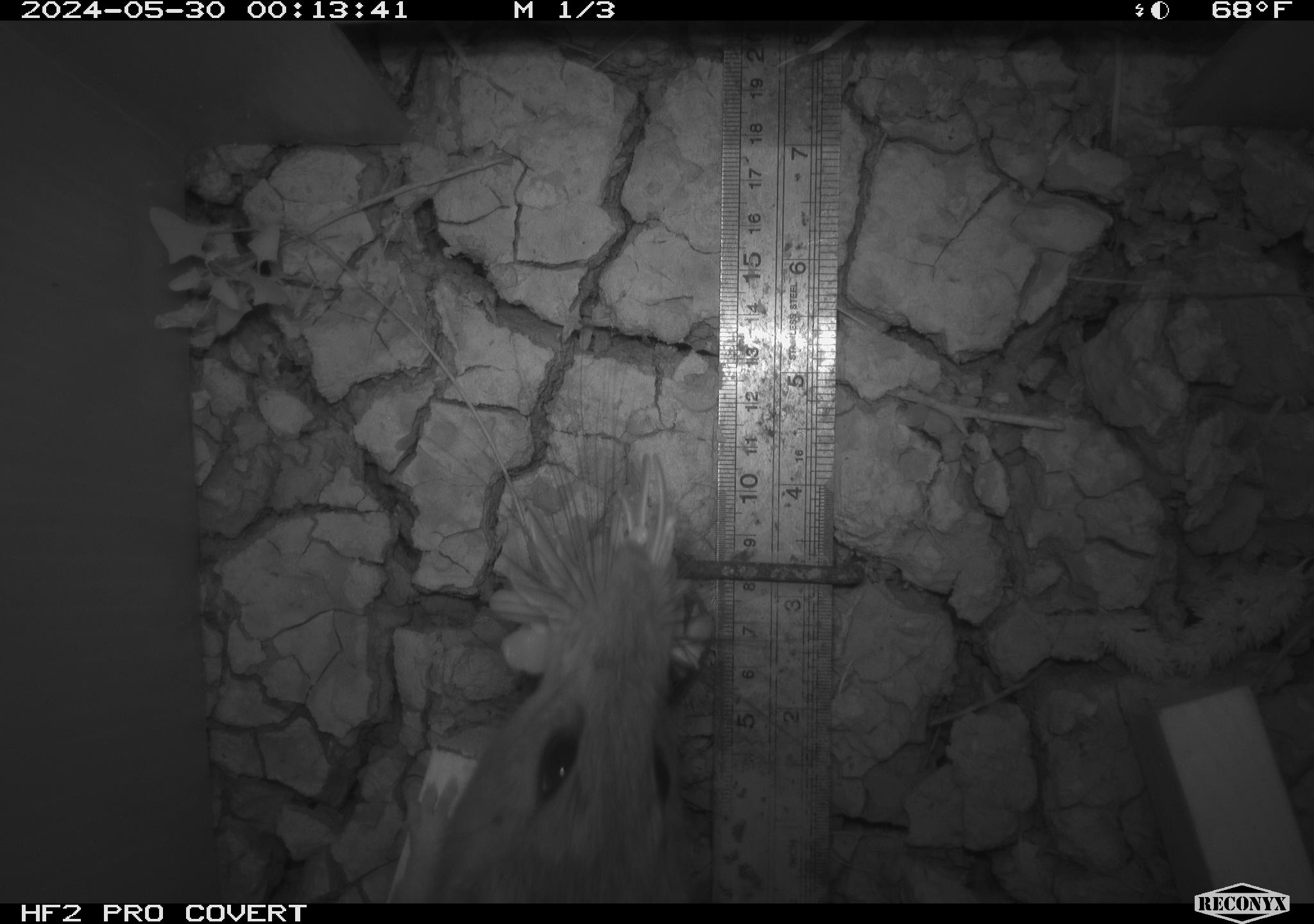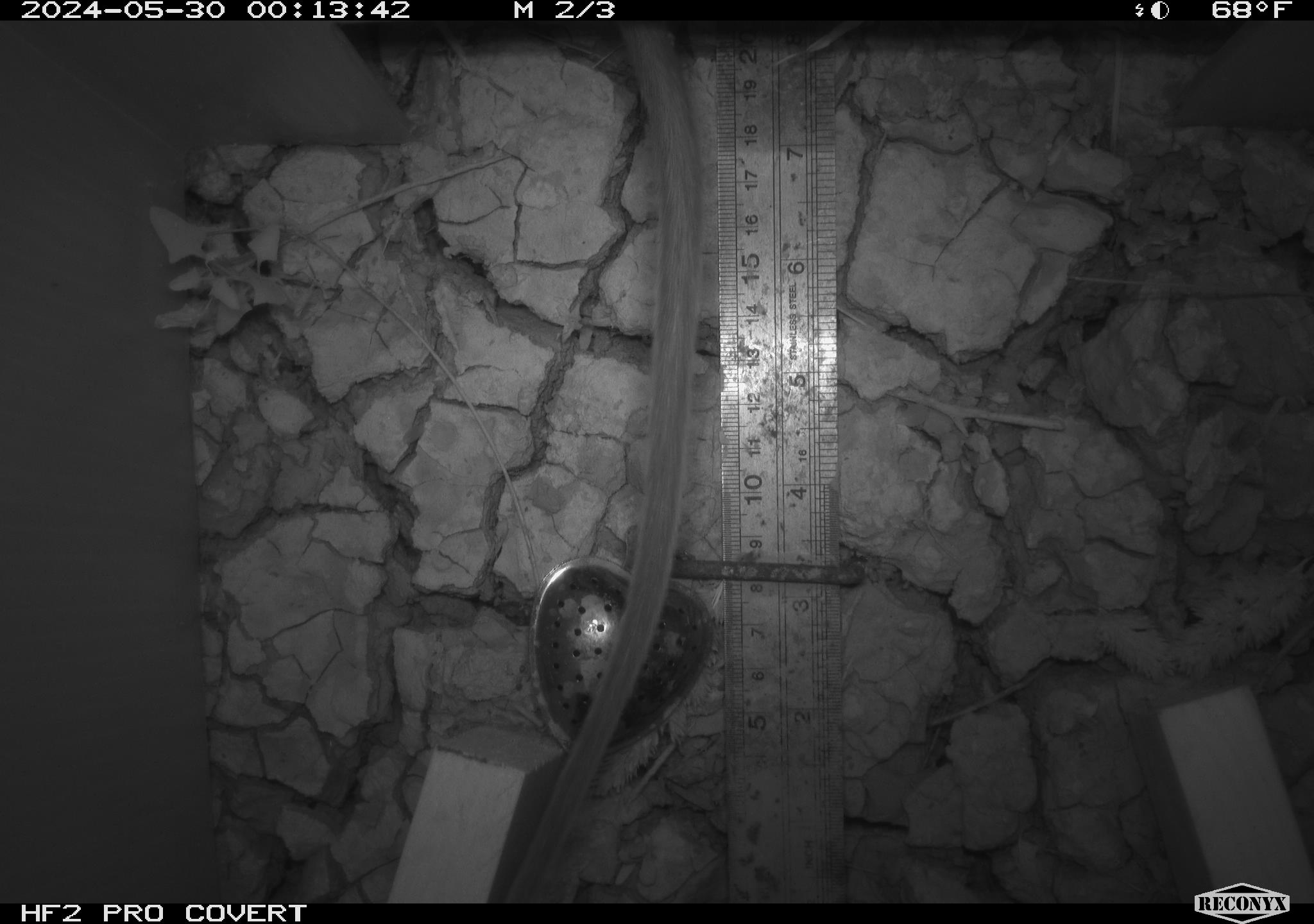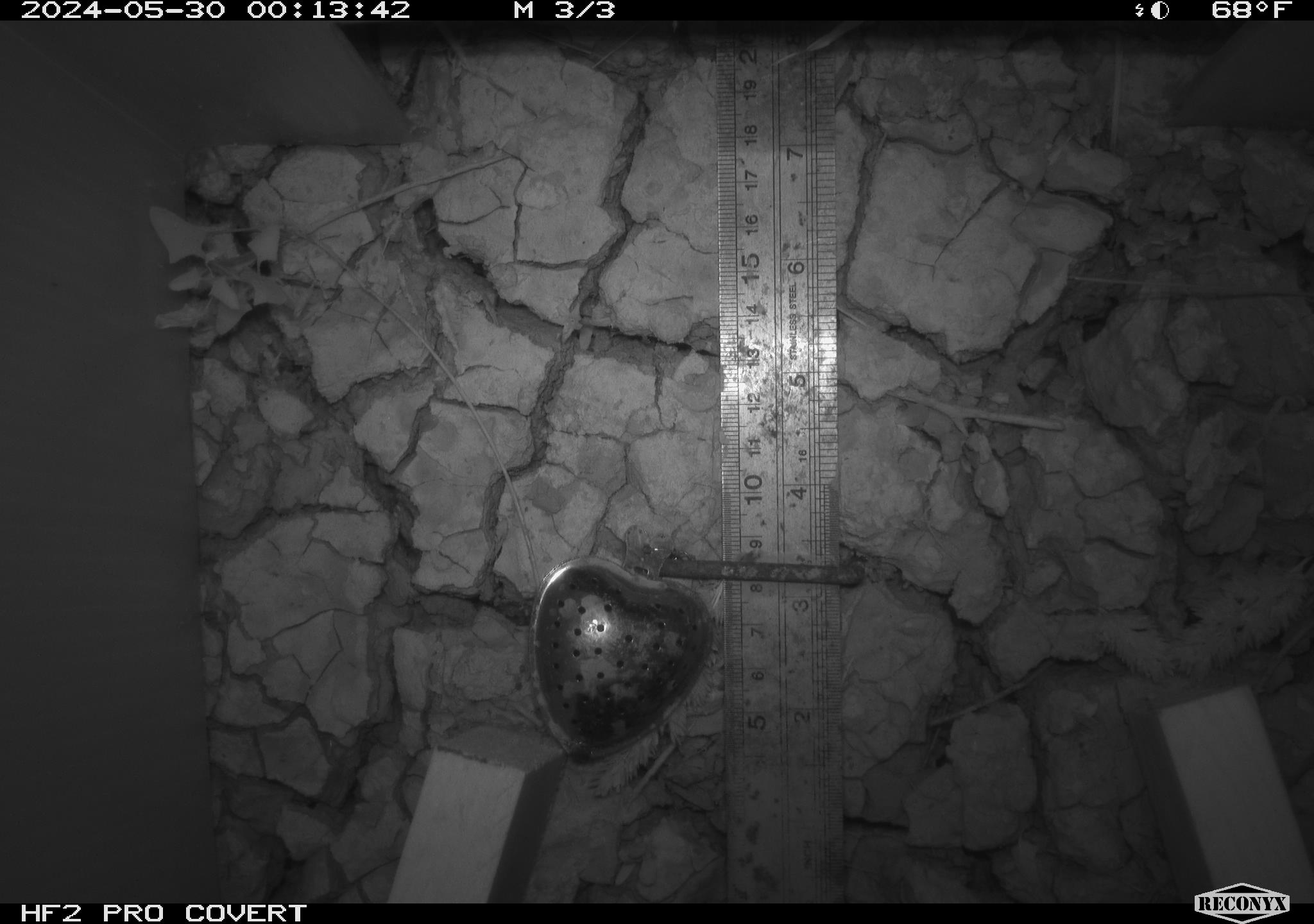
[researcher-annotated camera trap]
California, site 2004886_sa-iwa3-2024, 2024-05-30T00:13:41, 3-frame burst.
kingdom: Animalia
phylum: Chordata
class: Mammalia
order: Rodentia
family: Cricetidae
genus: Neotoma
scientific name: Neotoma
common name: pack rat or woodrat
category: neotoma species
Neotoma species (pack rat or woodrat) (Neotoma).